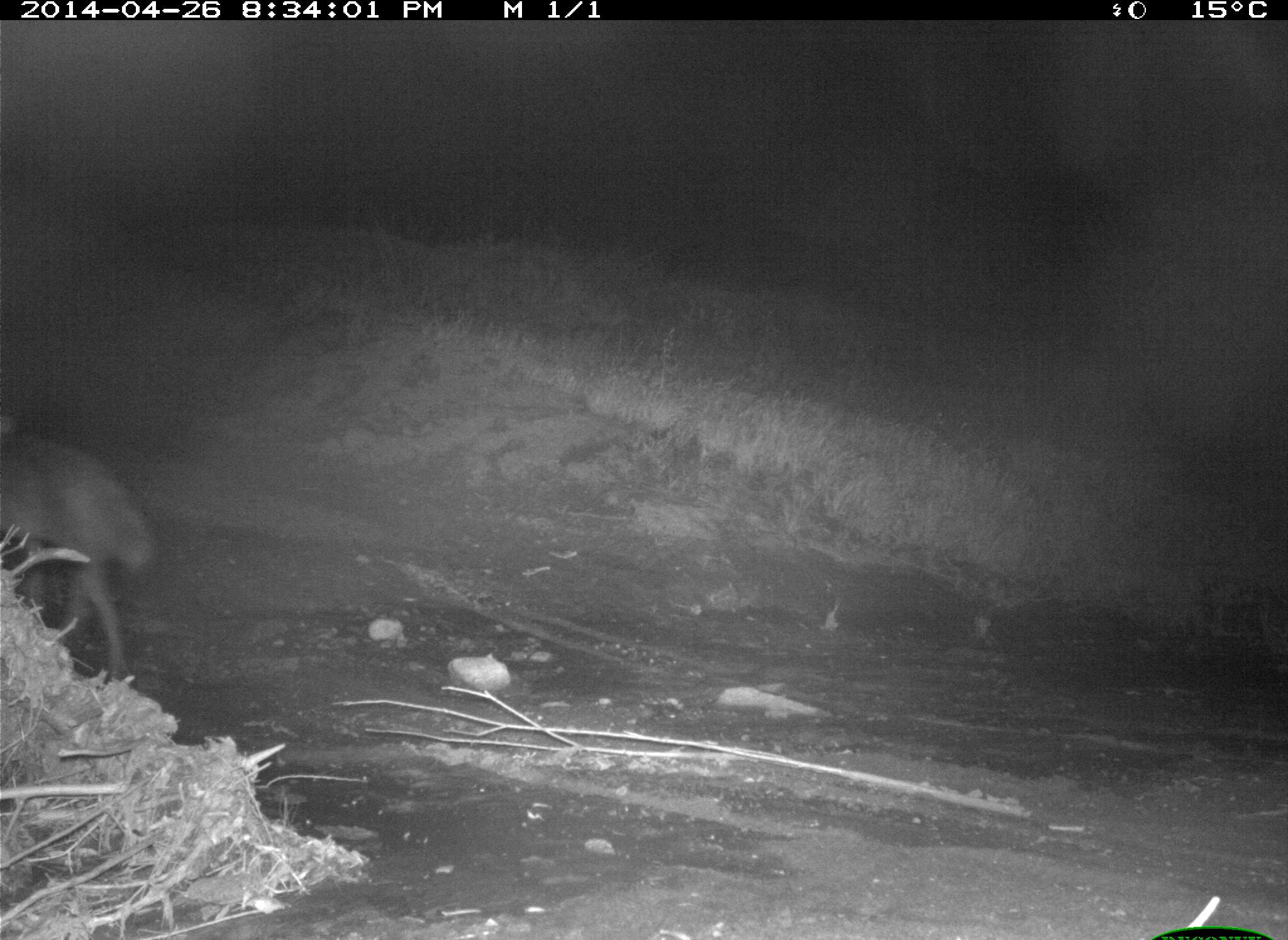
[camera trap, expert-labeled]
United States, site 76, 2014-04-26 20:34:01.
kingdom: Animalia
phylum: Chordata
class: Mammalia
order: Carnivora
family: Canidae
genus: Canis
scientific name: Canis latrans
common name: coyote